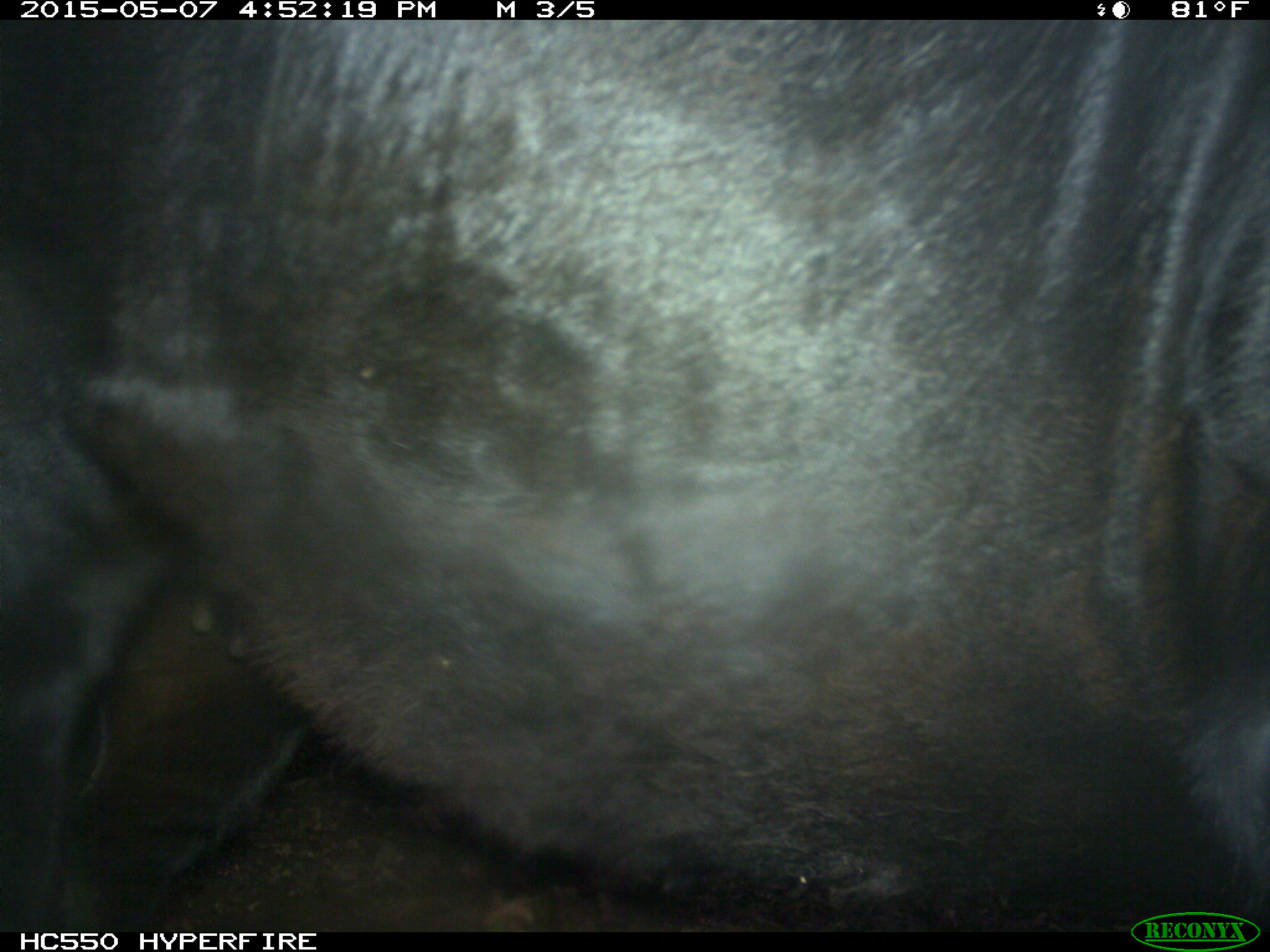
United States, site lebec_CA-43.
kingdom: Animalia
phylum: Chordata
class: Mammalia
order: Artiodactyla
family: Bovidae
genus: Bos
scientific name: Bos taurus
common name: domestic cow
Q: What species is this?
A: Bos taurus (domestic cow).